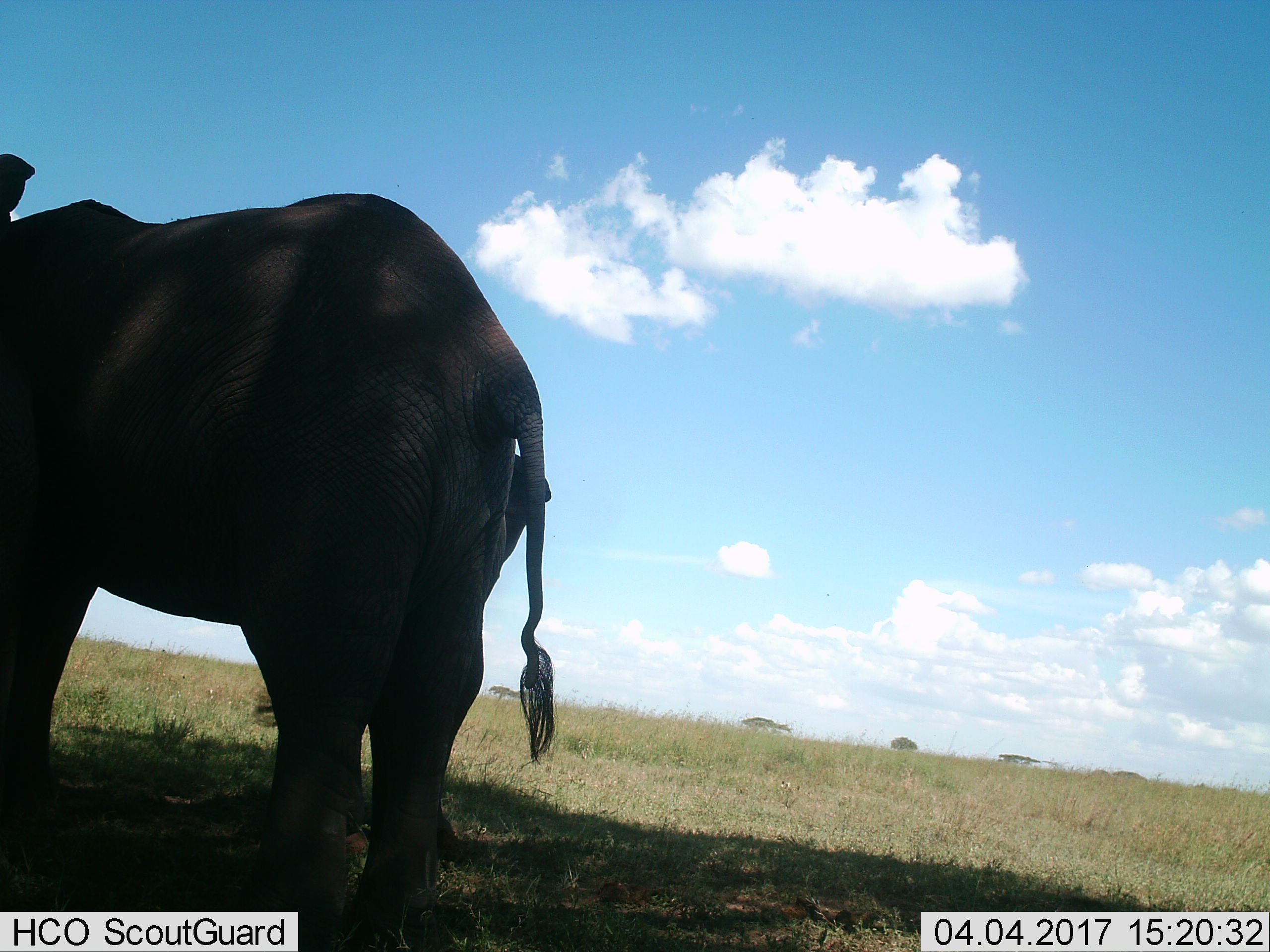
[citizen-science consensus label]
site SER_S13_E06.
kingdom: Animalia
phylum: Chordata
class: Mammalia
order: Proboscidea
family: Elephantidae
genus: Loxodonta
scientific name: Loxodonta africana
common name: african bush elephant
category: elephant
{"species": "elephant (african bush elephant) (Loxodonta africana)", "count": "1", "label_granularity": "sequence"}